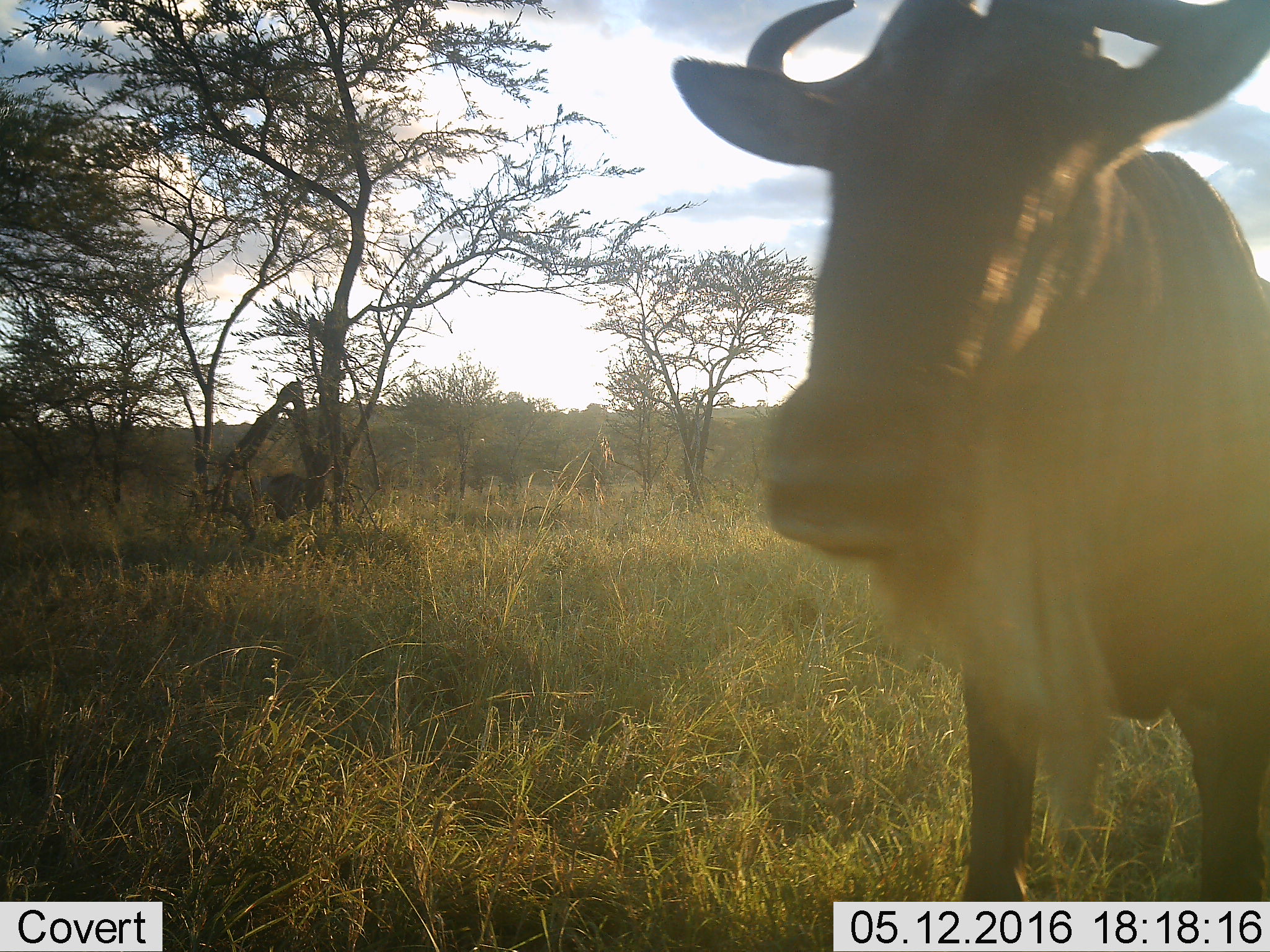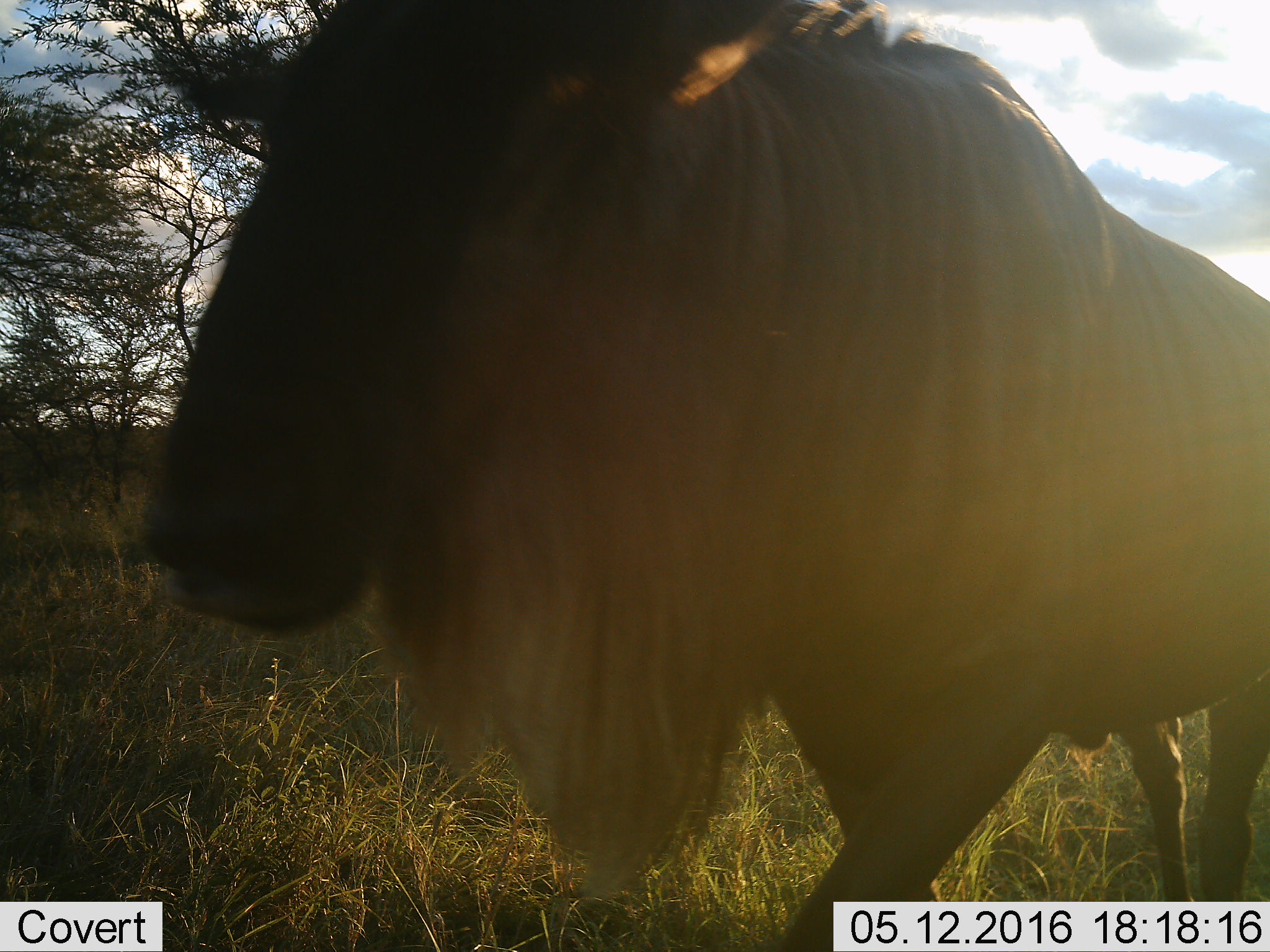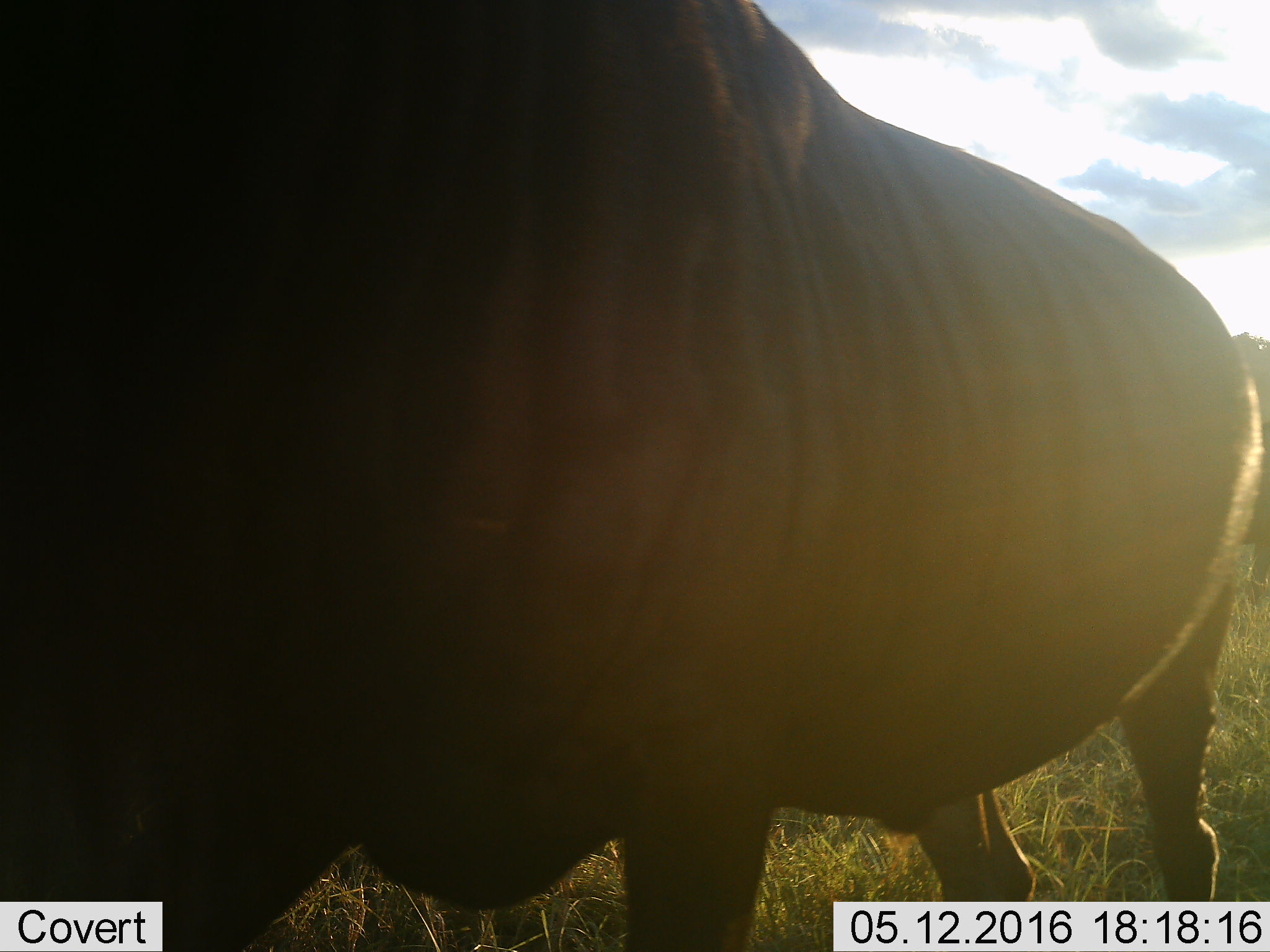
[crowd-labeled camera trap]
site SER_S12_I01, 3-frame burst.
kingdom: Animalia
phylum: Chordata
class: Mammalia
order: Artiodactyla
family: Bovidae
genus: Connochaetes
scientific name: Connochaetes taurinus taurinus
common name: blue wildebeest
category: wildebeestblue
Wildebeestblue (blue wildebeest) (Connochaetes taurinus taurinus), count 1. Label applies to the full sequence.